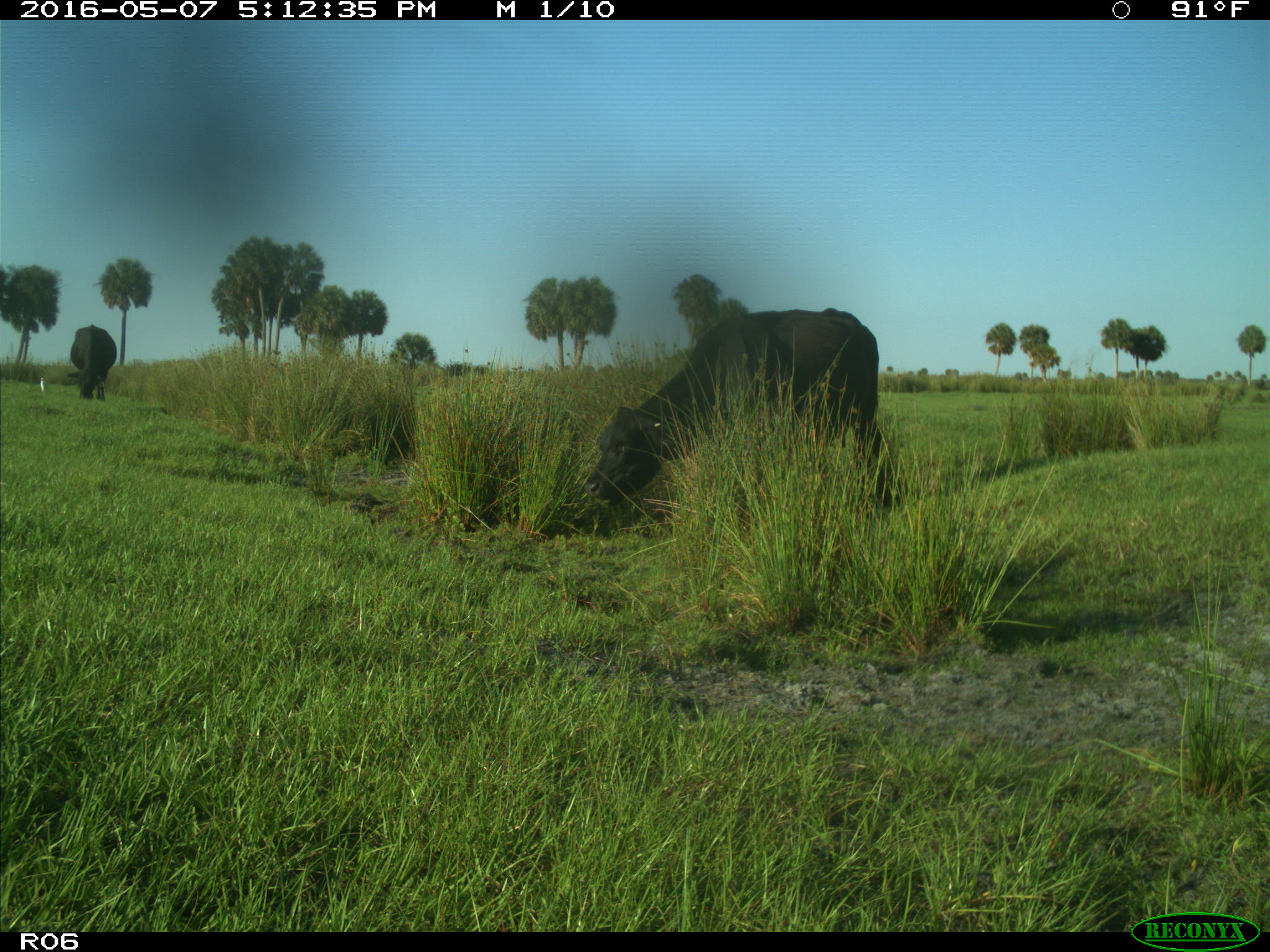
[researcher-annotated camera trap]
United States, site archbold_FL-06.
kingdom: Animalia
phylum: Chordata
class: Mammalia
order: Artiodactyla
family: Bovidae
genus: Bos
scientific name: Bos taurus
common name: domestic cow